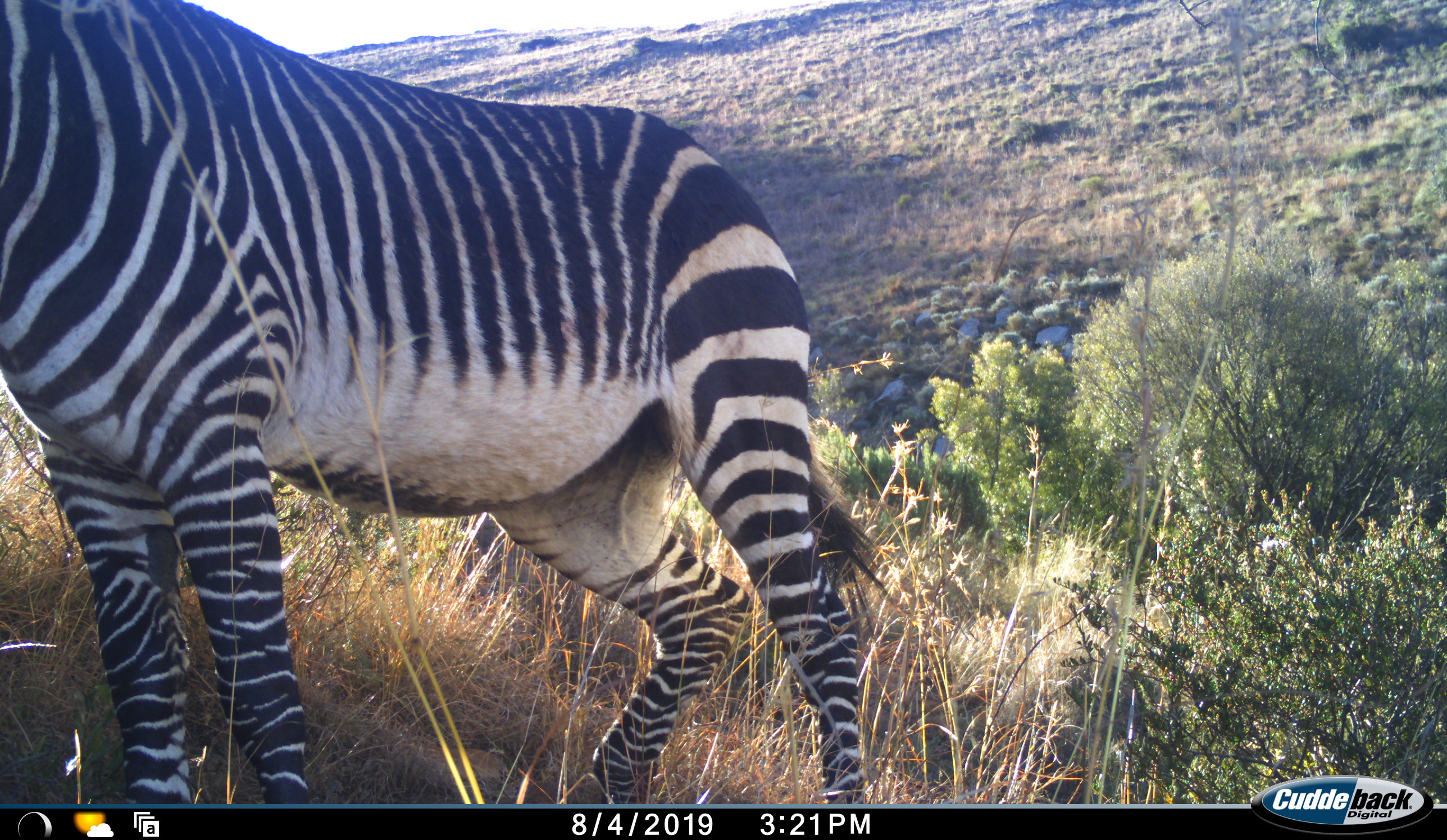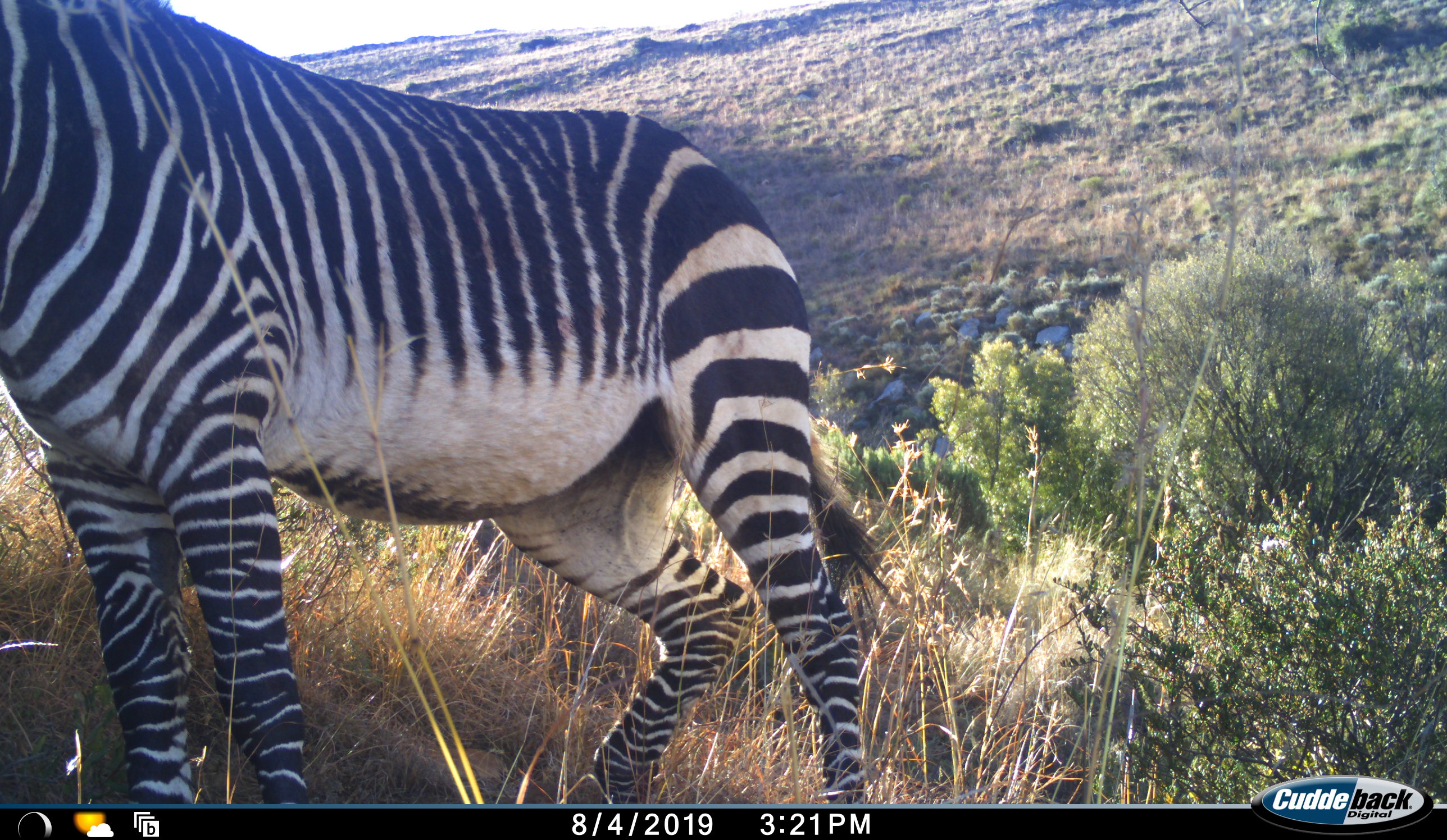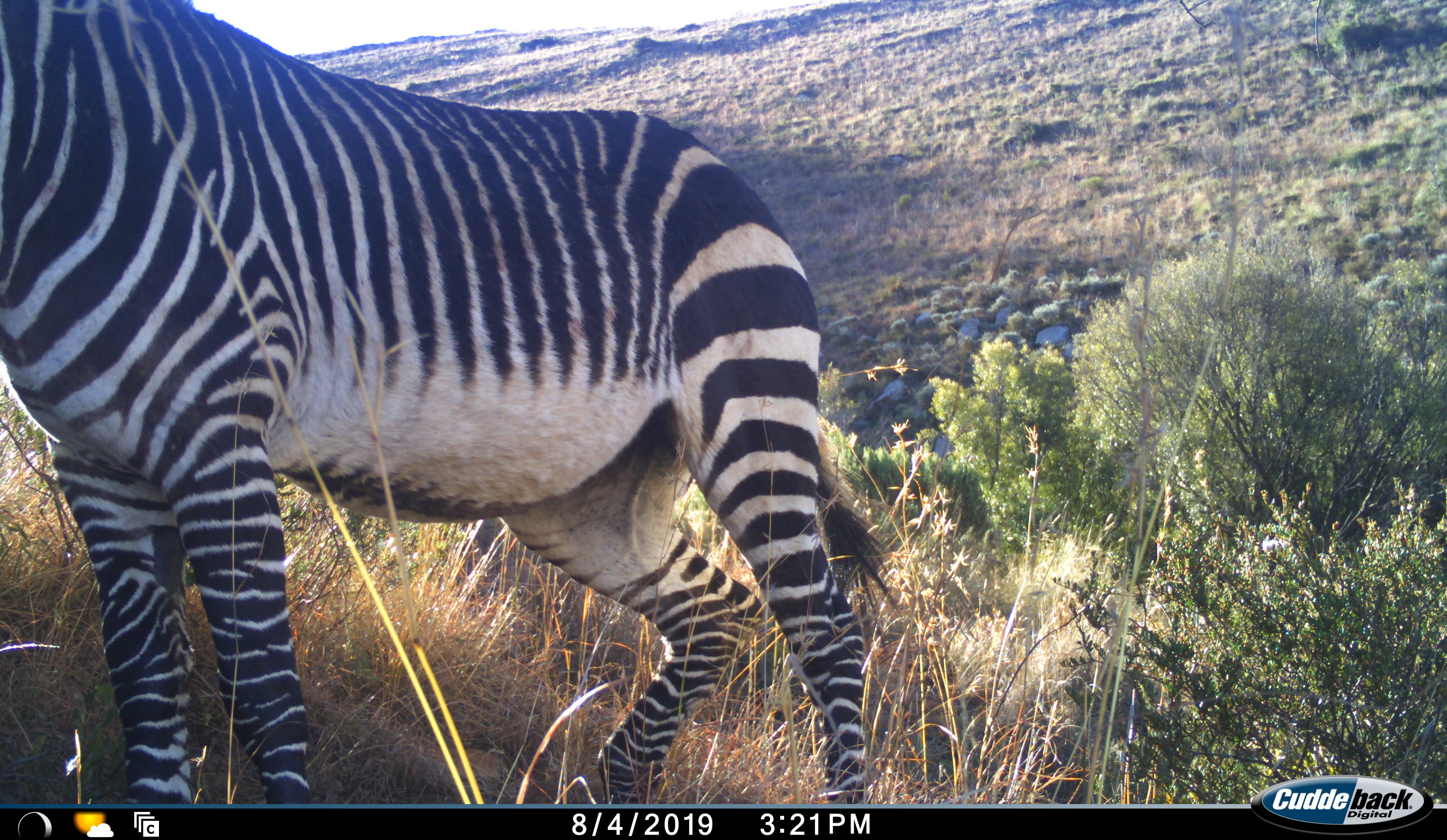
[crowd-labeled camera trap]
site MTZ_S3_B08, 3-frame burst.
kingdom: Animalia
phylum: Chordata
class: Mammalia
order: Perissodactyla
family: Equidae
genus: Equus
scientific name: Equus zebra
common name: mountain zebra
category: zebramountain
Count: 1.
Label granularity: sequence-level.